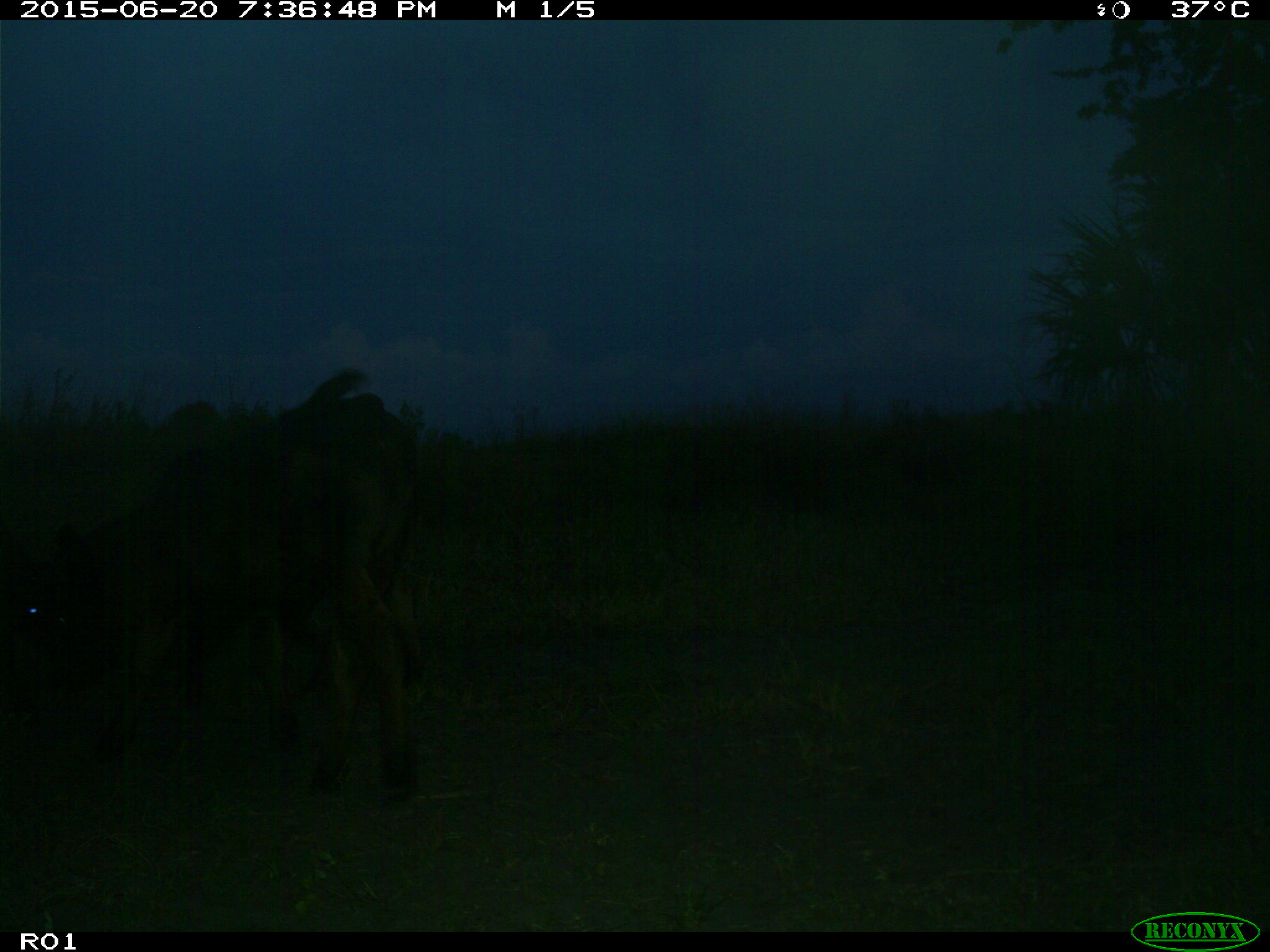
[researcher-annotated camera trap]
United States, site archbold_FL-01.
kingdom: Animalia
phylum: Chordata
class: Mammalia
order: Artiodactyla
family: Bovidae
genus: Bos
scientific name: Bos taurus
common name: domestic cow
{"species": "Bos taurus (domestic cow)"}